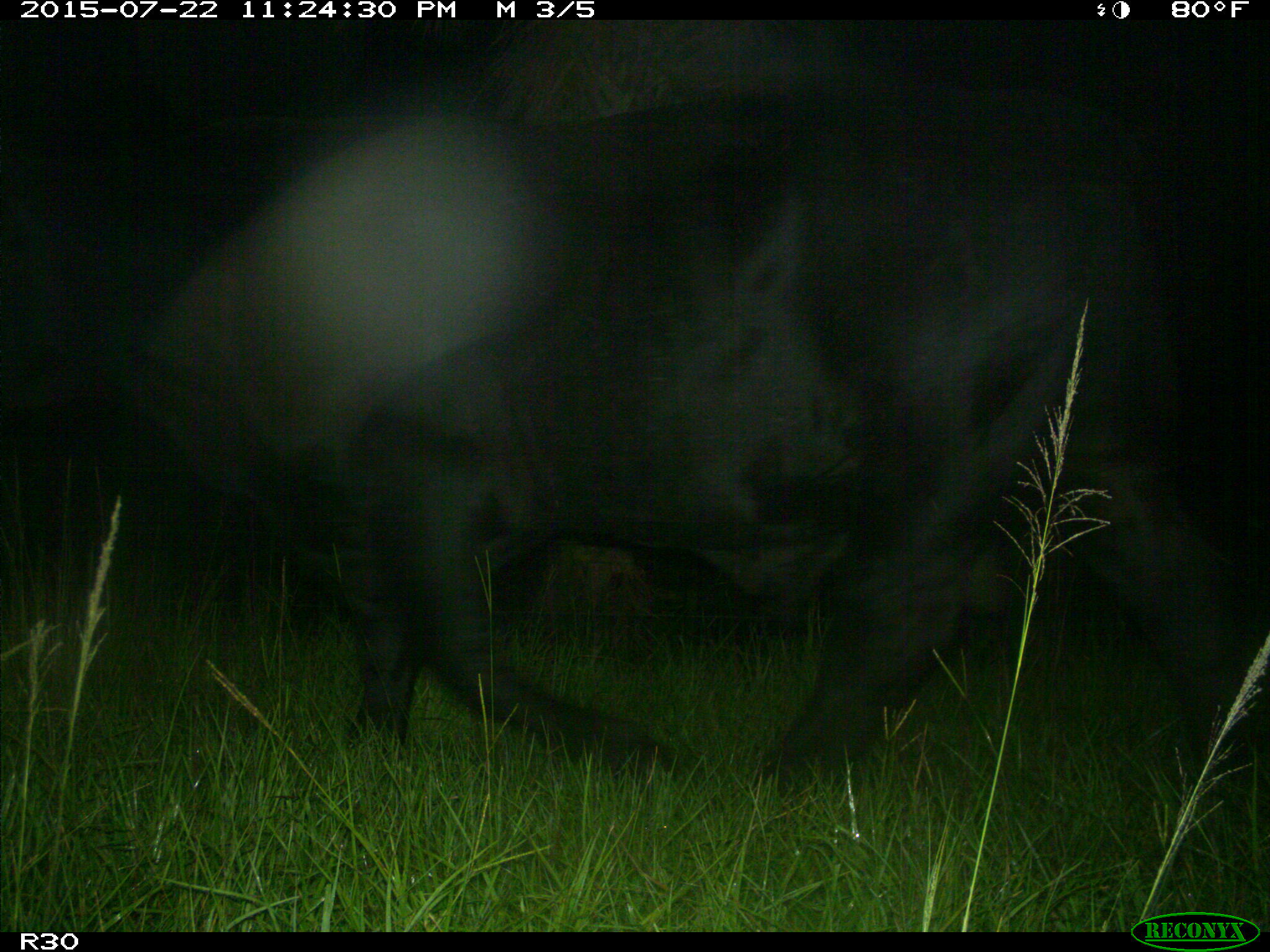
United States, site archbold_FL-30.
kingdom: Animalia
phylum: Chordata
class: Mammalia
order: Artiodactyla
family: Bovidae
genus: Bos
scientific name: Bos taurus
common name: domestic cow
Bos taurus (domestic cow).